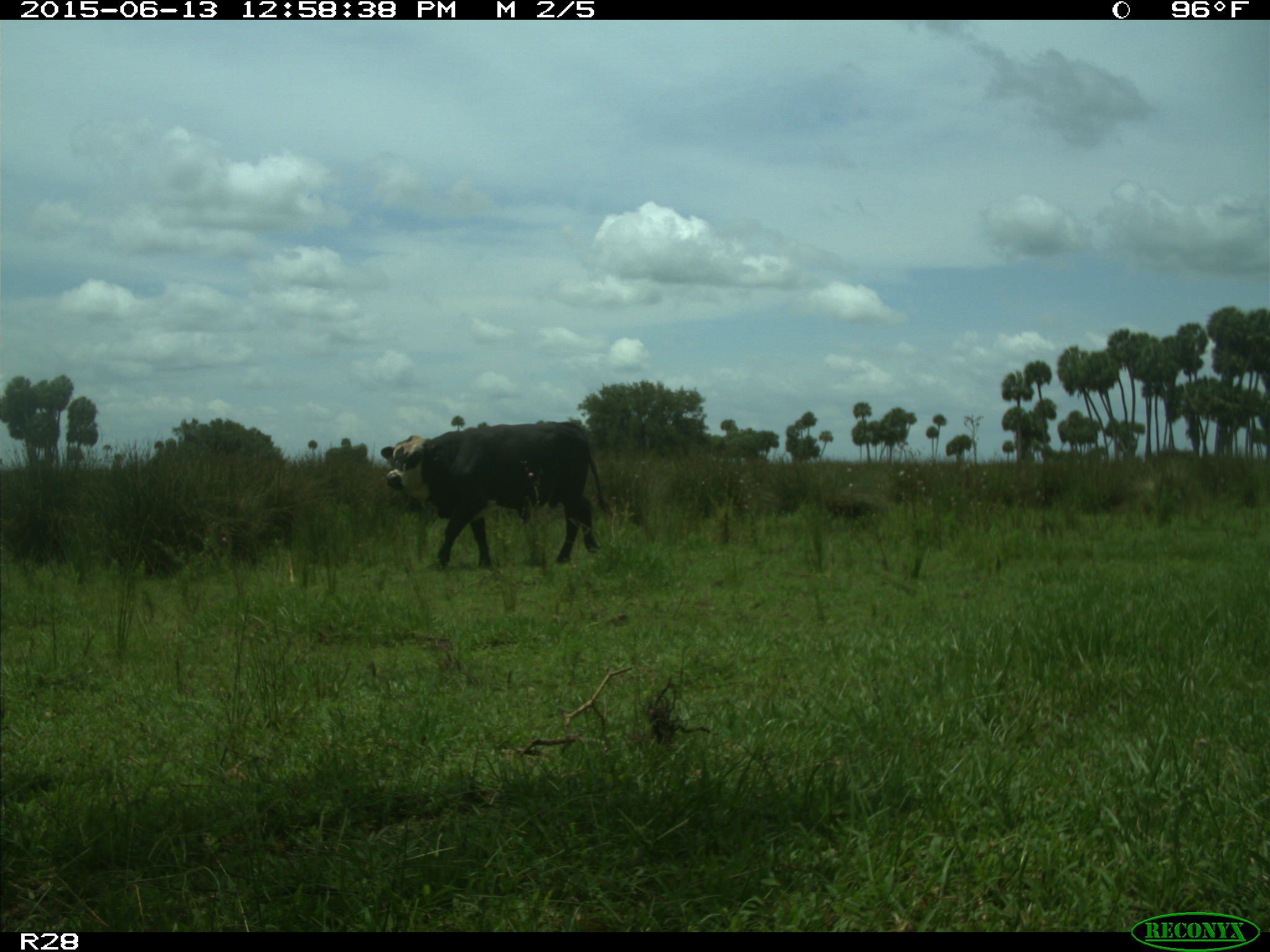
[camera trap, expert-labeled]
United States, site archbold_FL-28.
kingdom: Animalia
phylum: Chordata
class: Mammalia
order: Artiodactyla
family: Bovidae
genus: Bos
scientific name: Bos taurus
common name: domestic cow